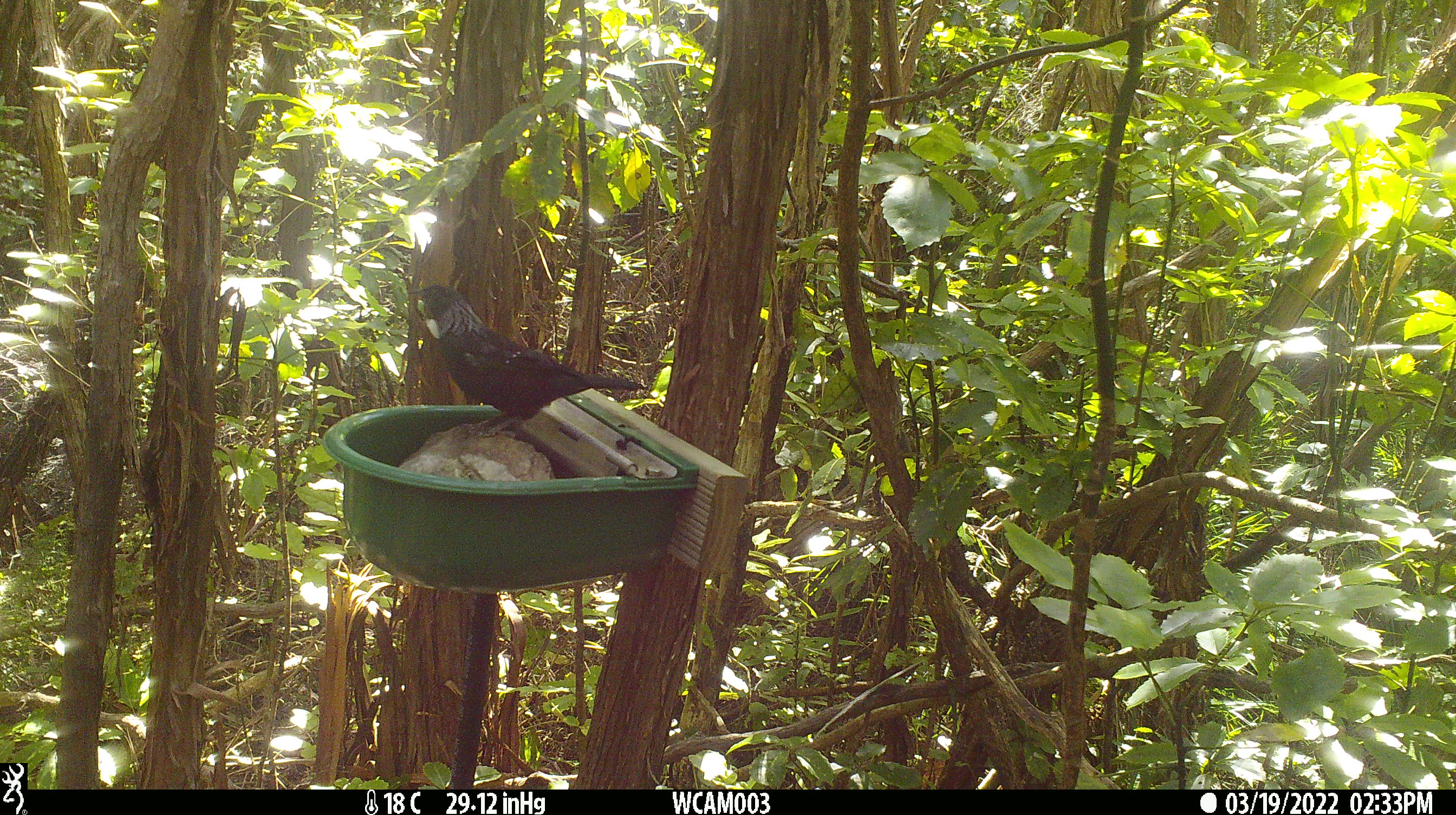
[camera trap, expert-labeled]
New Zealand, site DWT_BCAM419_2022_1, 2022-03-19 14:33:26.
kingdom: Animalia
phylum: Chordata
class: Aves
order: Passeriformes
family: Meliphagidae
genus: Prosthemadera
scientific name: Prosthemadera novaeseelandiae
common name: tui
Tui (Prosthemadera novaeseelandiae).